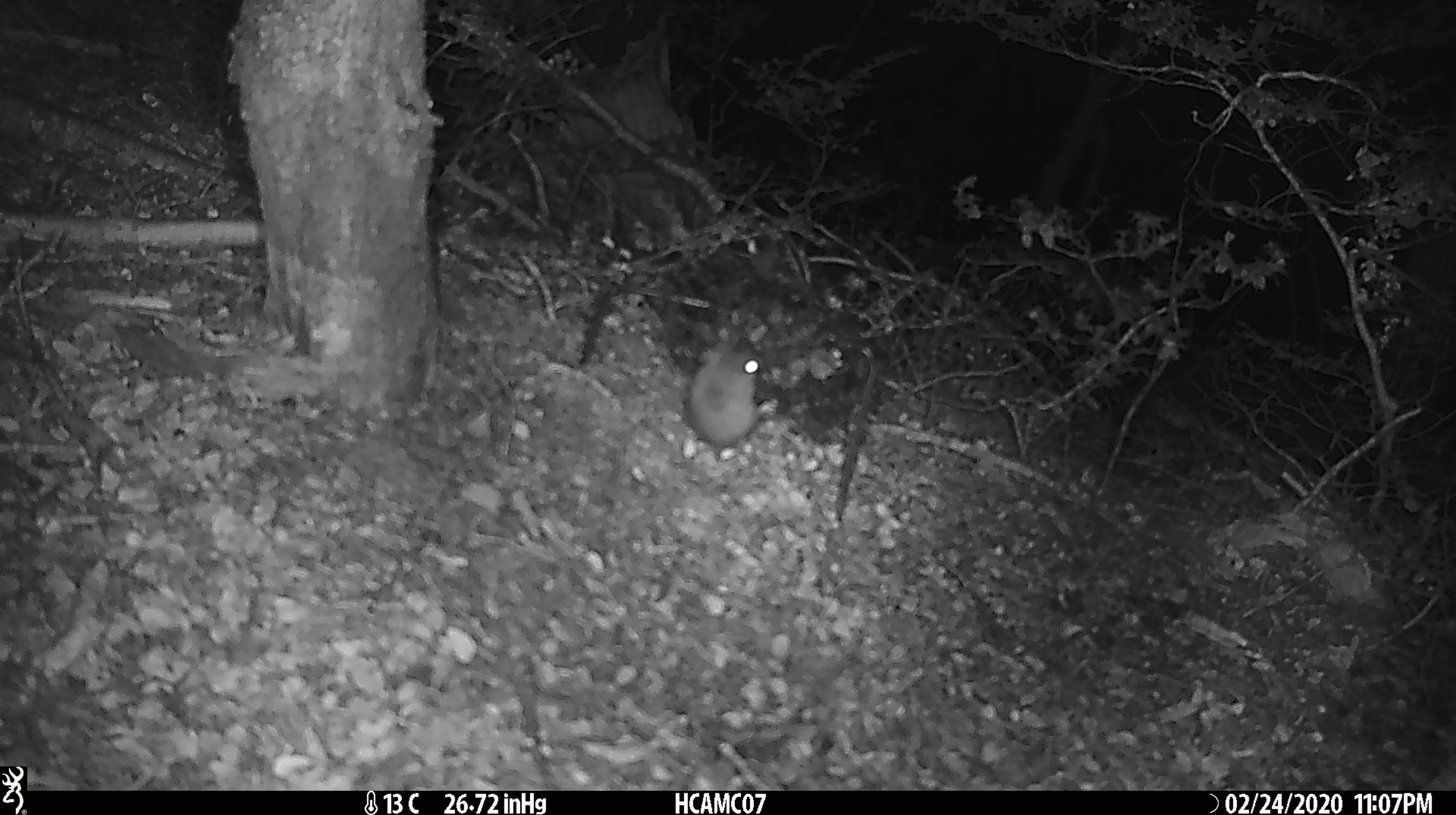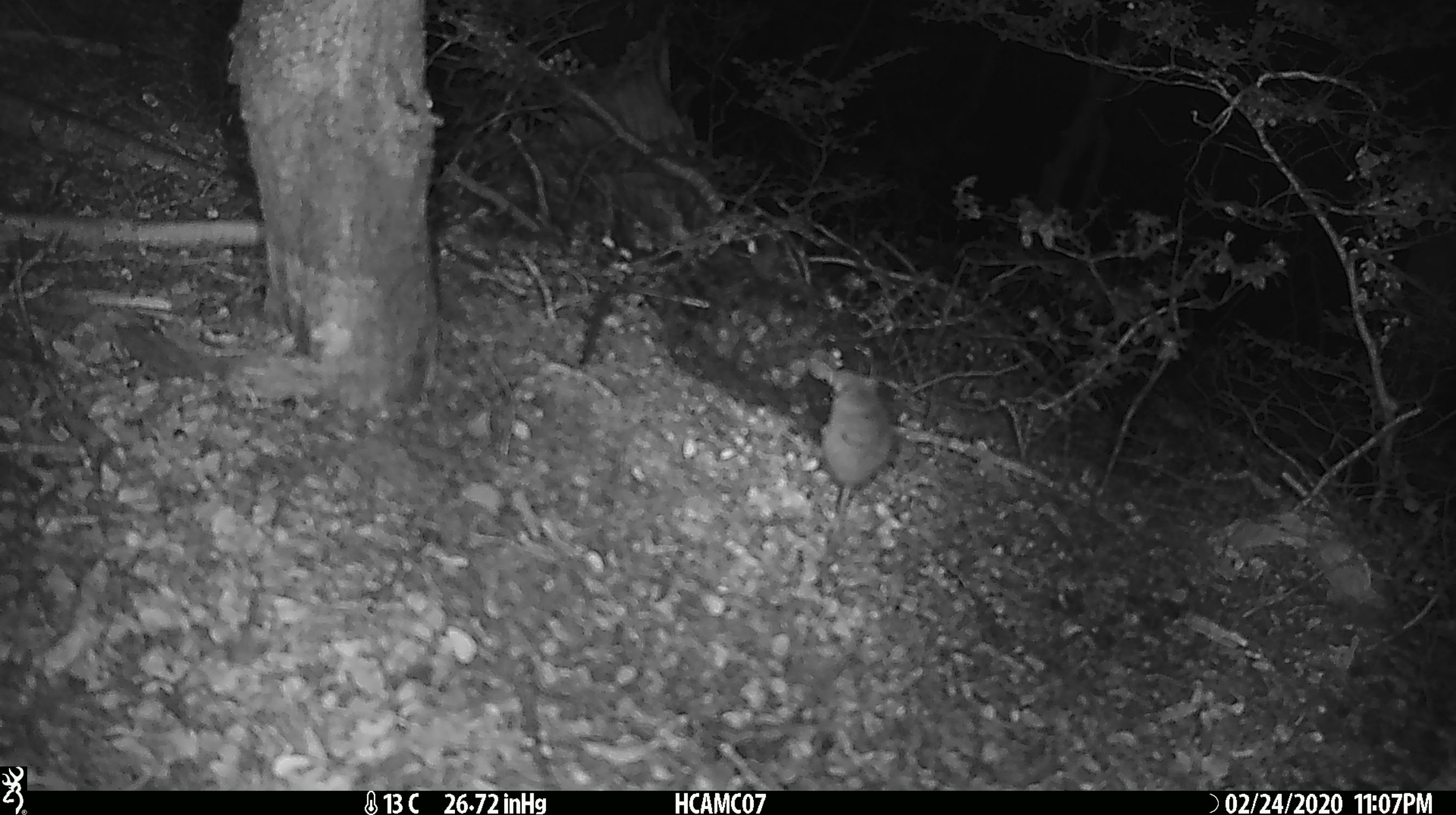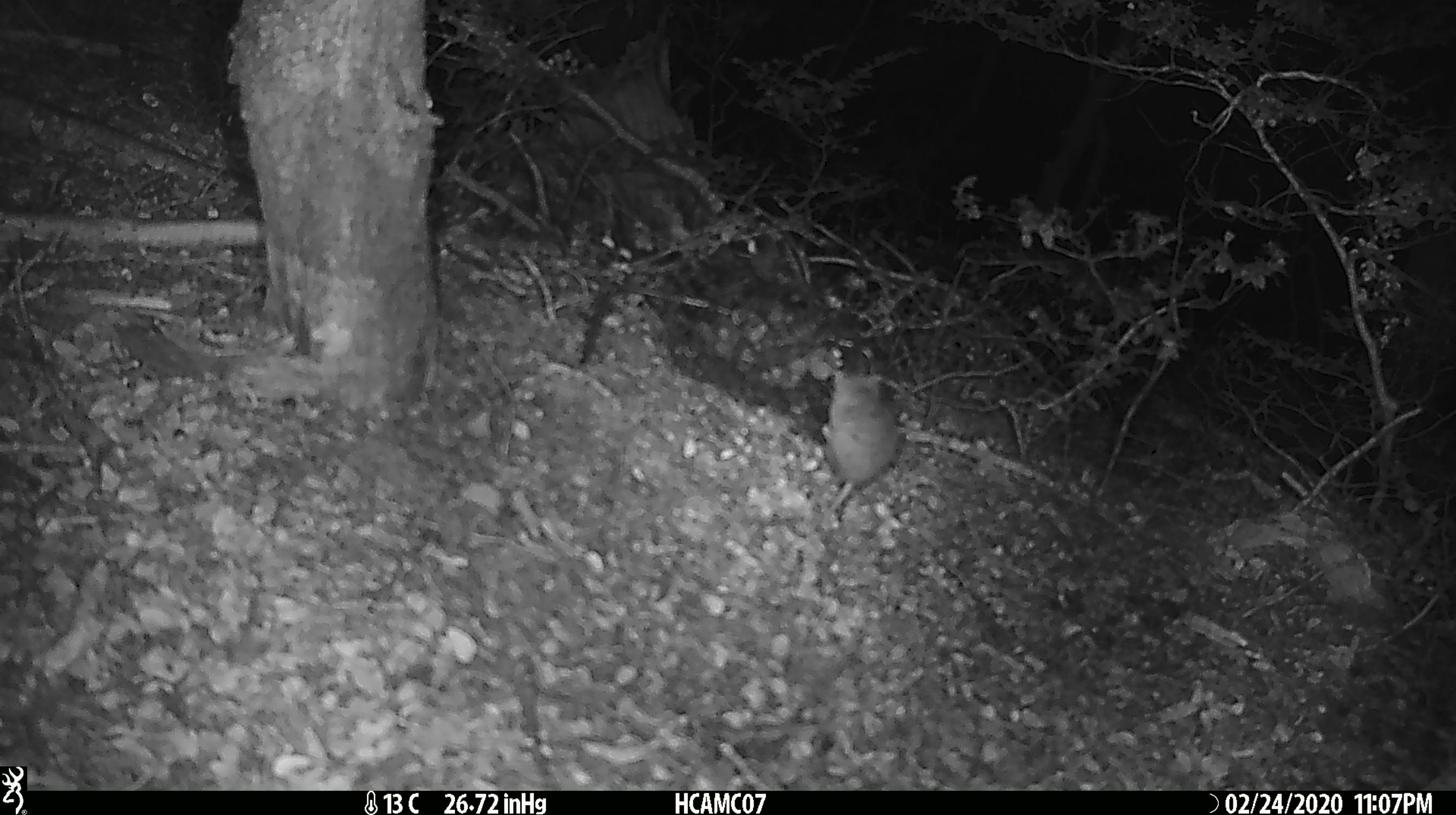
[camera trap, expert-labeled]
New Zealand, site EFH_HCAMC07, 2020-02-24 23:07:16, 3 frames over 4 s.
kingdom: Animalia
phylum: Chordata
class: Mammalia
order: Rodentia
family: Muridae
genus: Mus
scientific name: Mus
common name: mouse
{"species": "mouse (Mus)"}